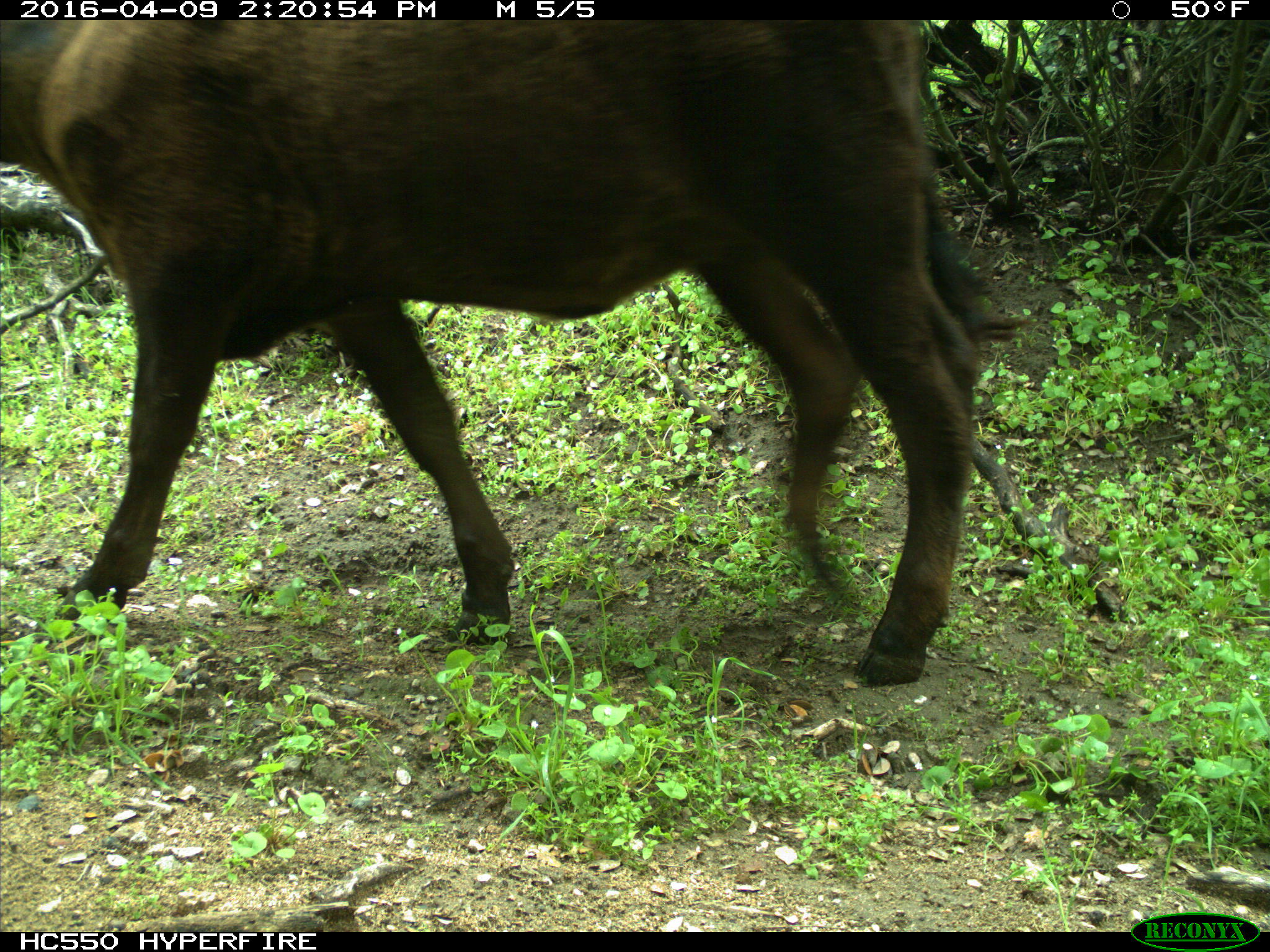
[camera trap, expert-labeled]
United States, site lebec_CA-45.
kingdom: Animalia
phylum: Chordata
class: Mammalia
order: Artiodactyla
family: Bovidae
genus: Bos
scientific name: Bos taurus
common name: domestic cow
Bos taurus (domestic cow).